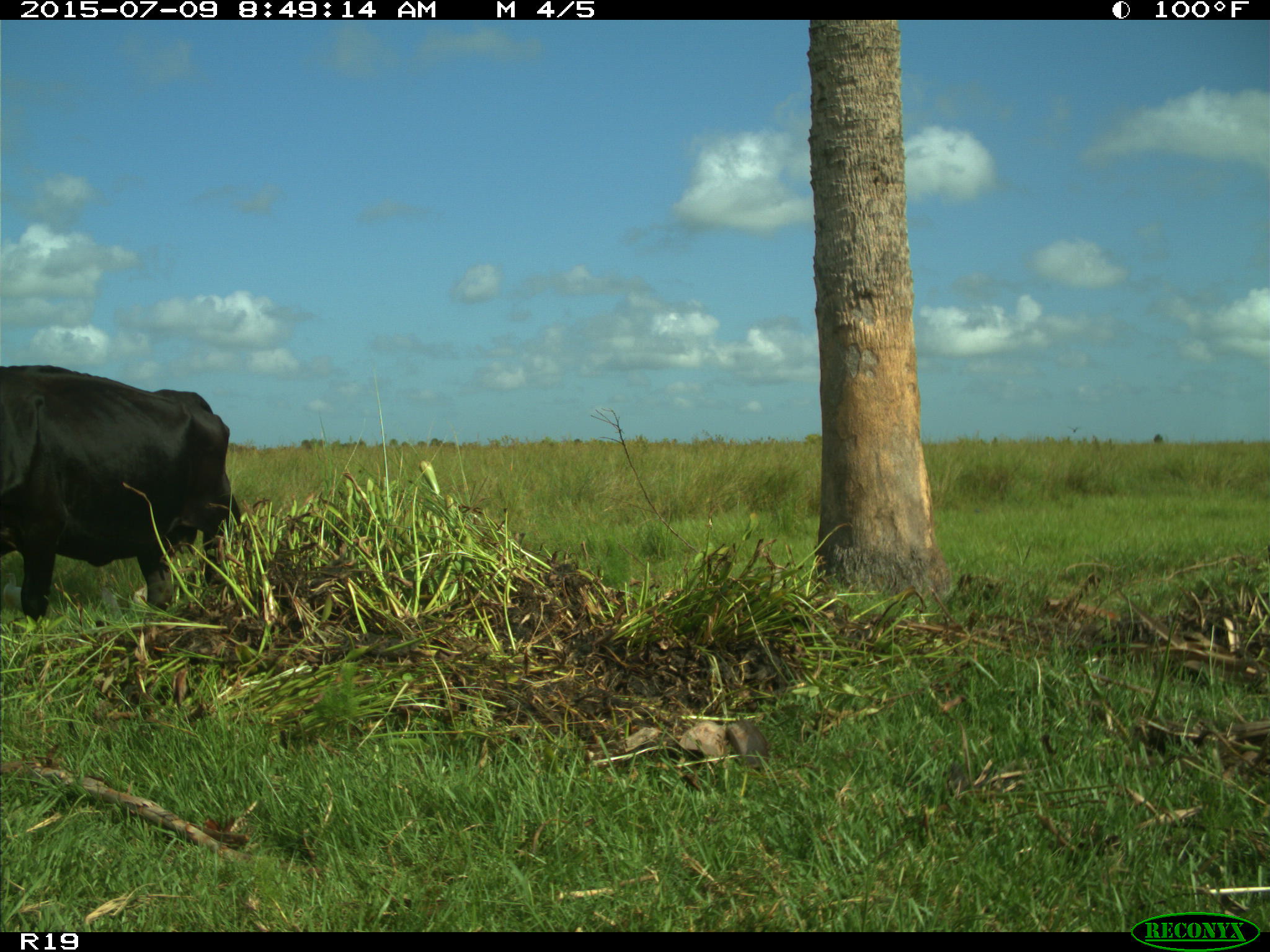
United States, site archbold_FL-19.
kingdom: Animalia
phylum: Chordata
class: Mammalia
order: Artiodactyla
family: Bovidae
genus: Bos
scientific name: Bos taurus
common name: domestic cow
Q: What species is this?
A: Bos taurus (domestic cow).